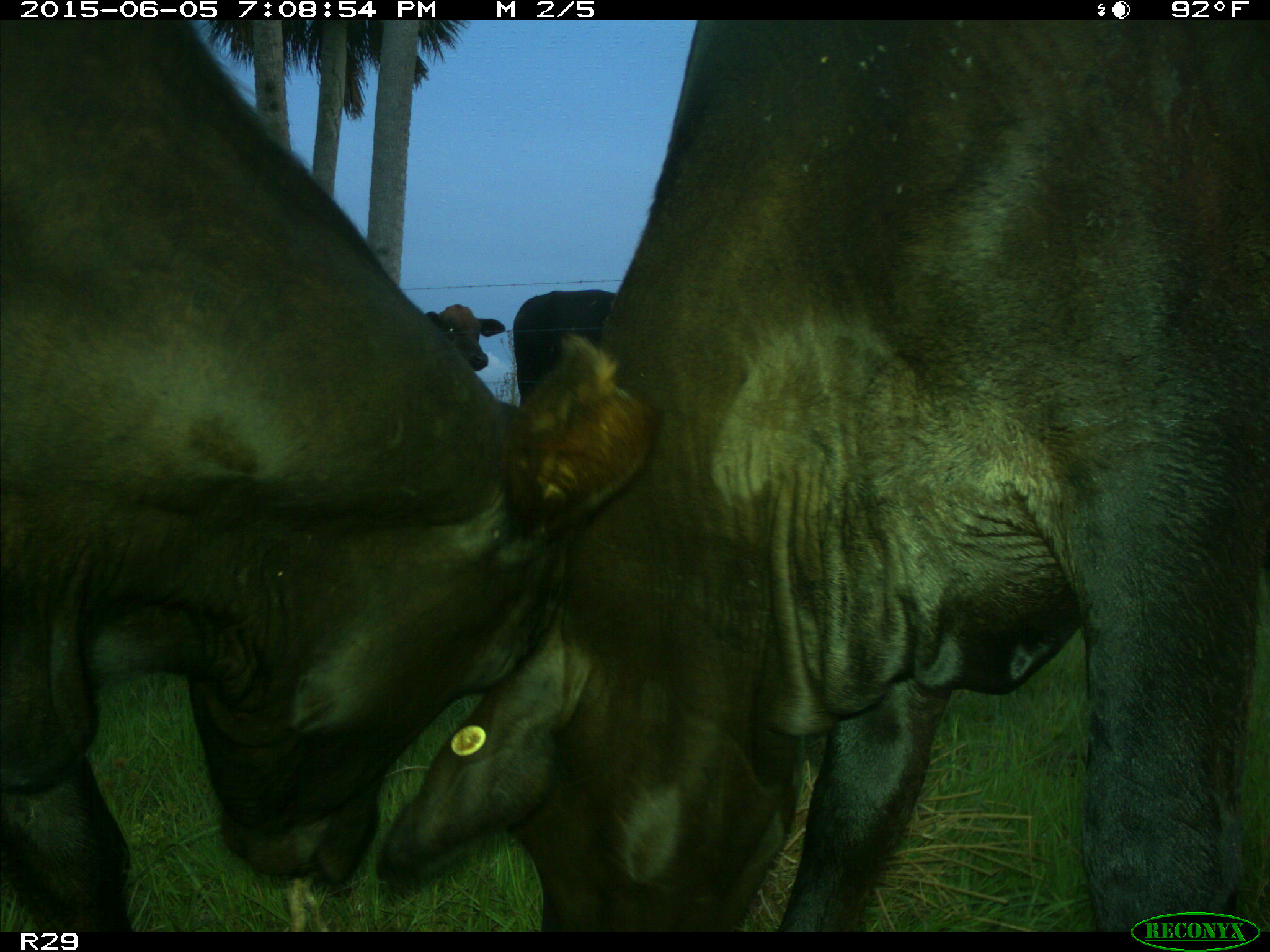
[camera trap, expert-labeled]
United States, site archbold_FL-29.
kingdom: Animalia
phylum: Chordata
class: Mammalia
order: Artiodactyla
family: Bovidae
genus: Bos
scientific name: Bos taurus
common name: domestic cow